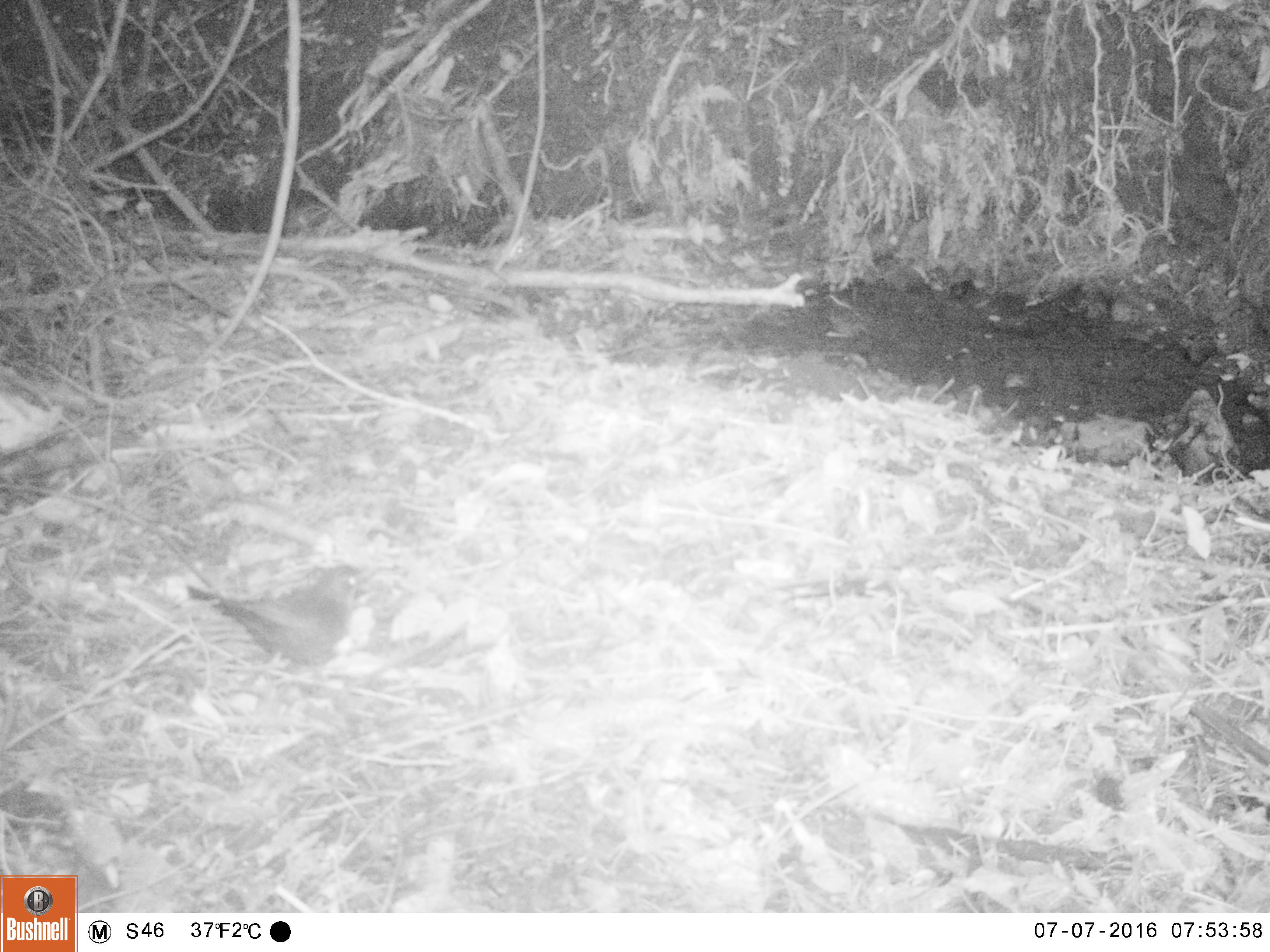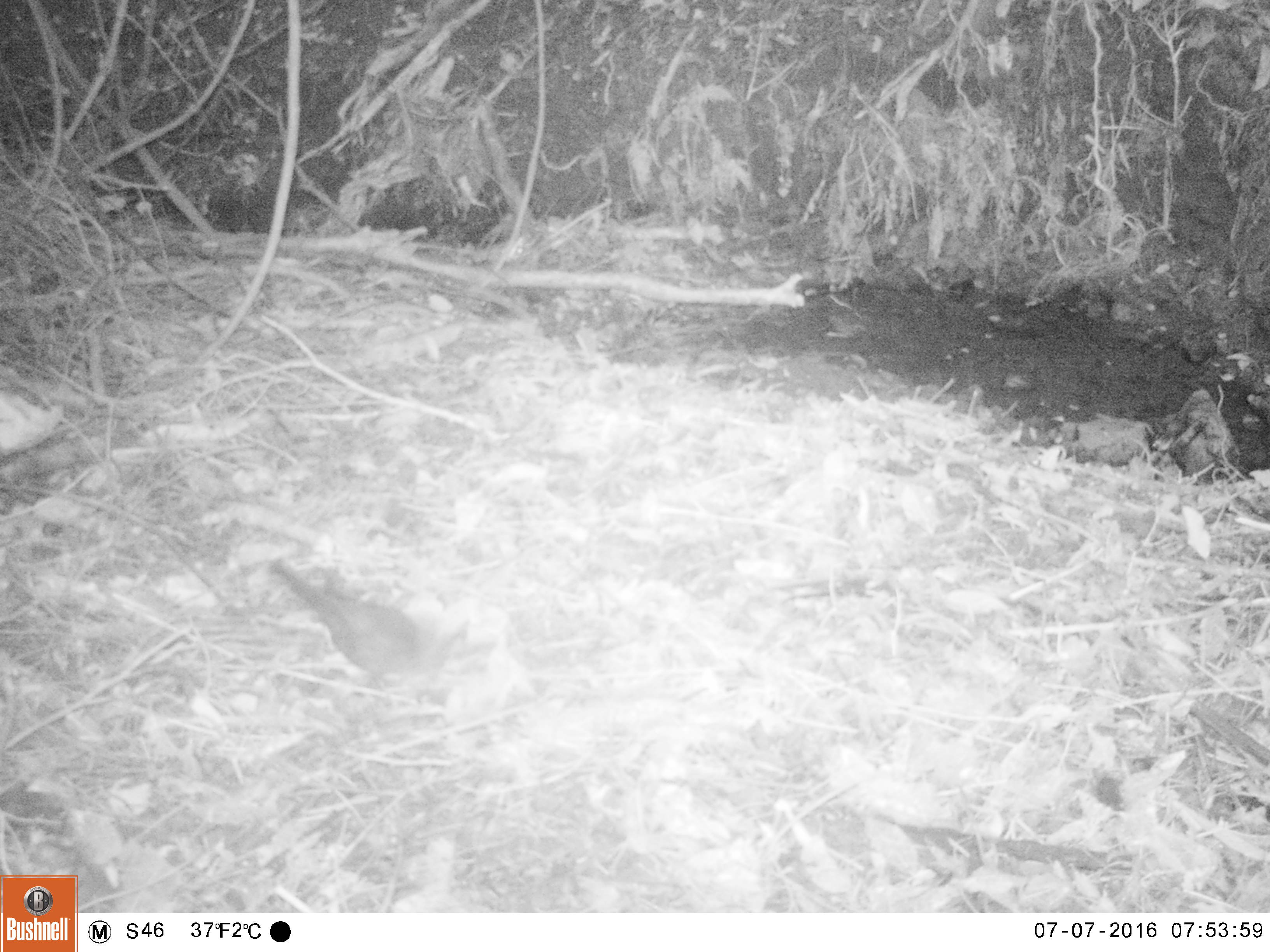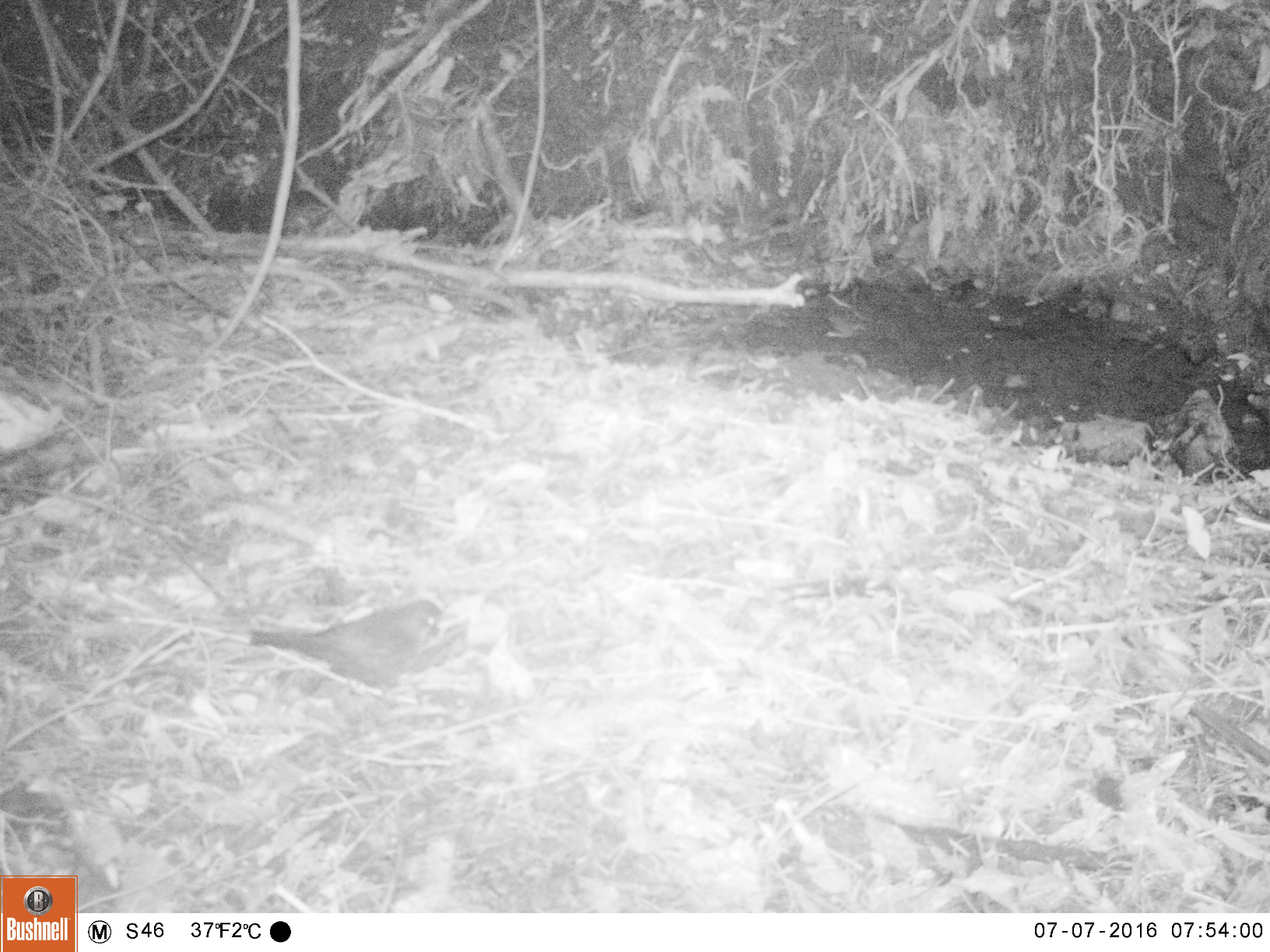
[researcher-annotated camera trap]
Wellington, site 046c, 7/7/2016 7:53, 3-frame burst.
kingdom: Animalia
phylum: Chordata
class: Aves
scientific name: Aves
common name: bird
Bird (Aves).